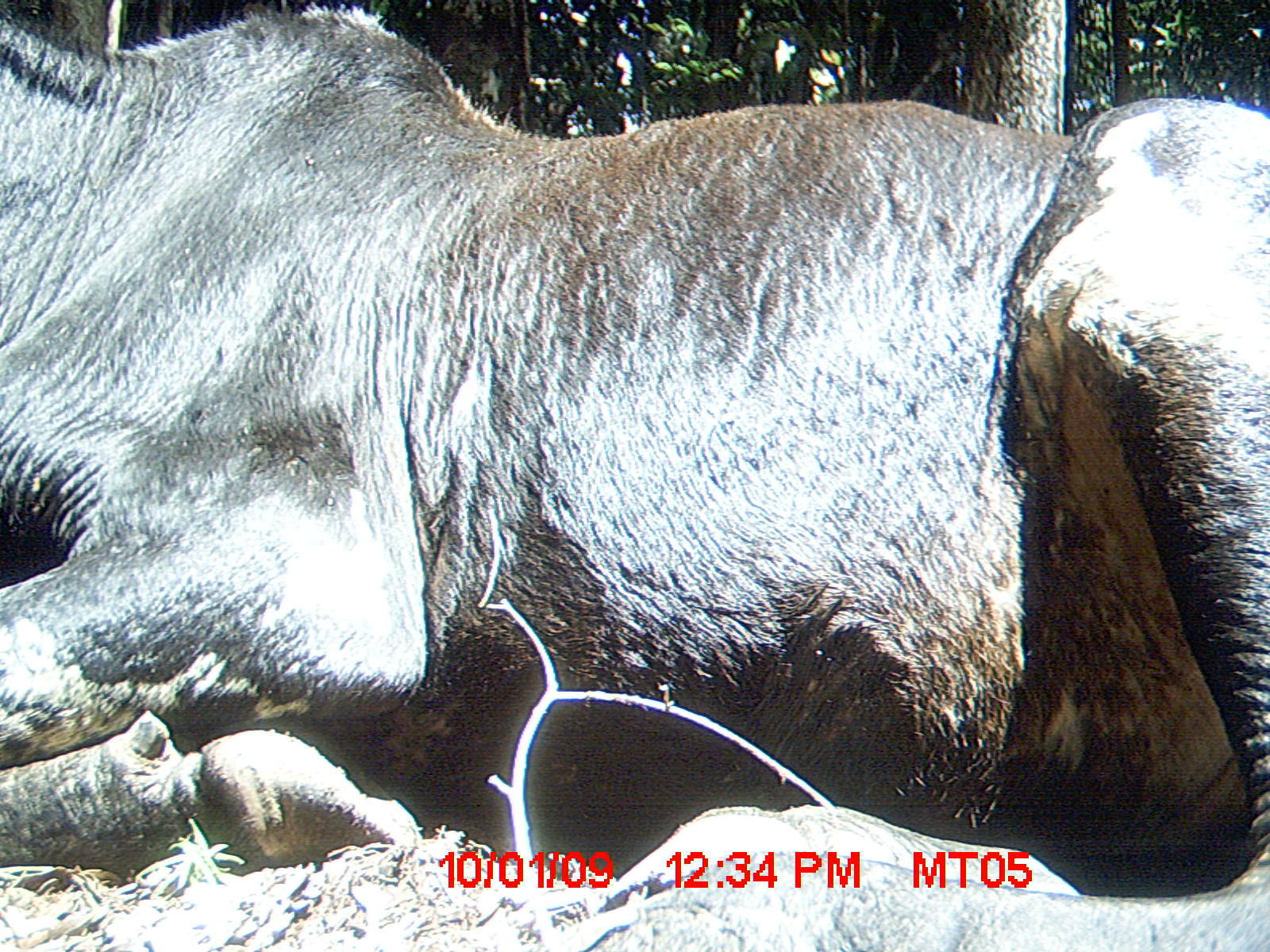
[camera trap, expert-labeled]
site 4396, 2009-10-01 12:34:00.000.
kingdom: Animalia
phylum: Chordata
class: Mammalia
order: Artiodactyla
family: Bovidae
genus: Bos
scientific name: Bos taurus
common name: domestic cattle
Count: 3.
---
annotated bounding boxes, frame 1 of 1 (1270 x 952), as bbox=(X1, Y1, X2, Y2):
bos taurus: bbox=(0, 8, 1270, 895)